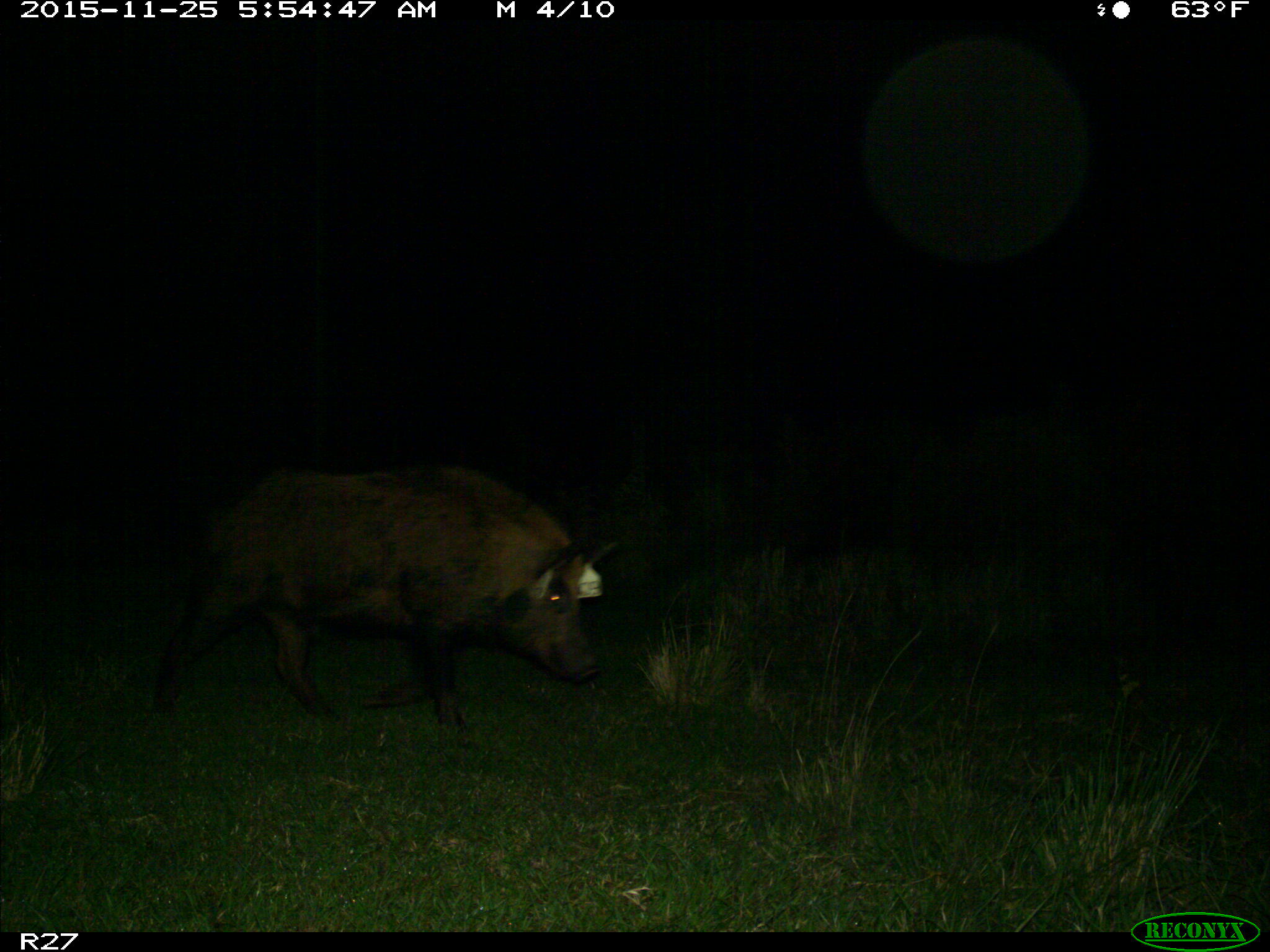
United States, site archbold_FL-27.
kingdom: Animalia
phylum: Chordata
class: Mammalia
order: Artiodactyla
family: Suidae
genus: Sus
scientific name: Sus scrofa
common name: wild boar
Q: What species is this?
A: Sus scrofa (wild boar).